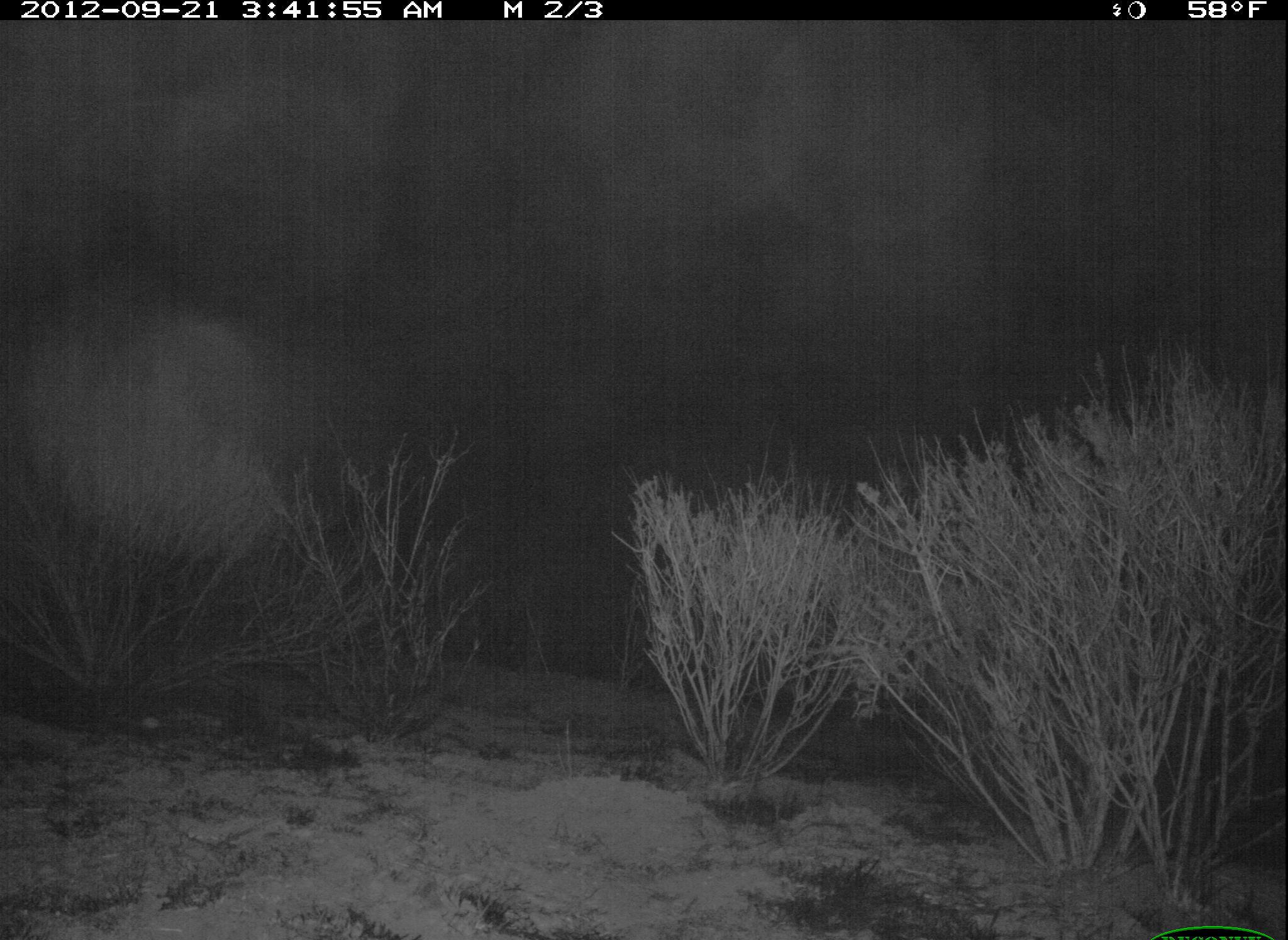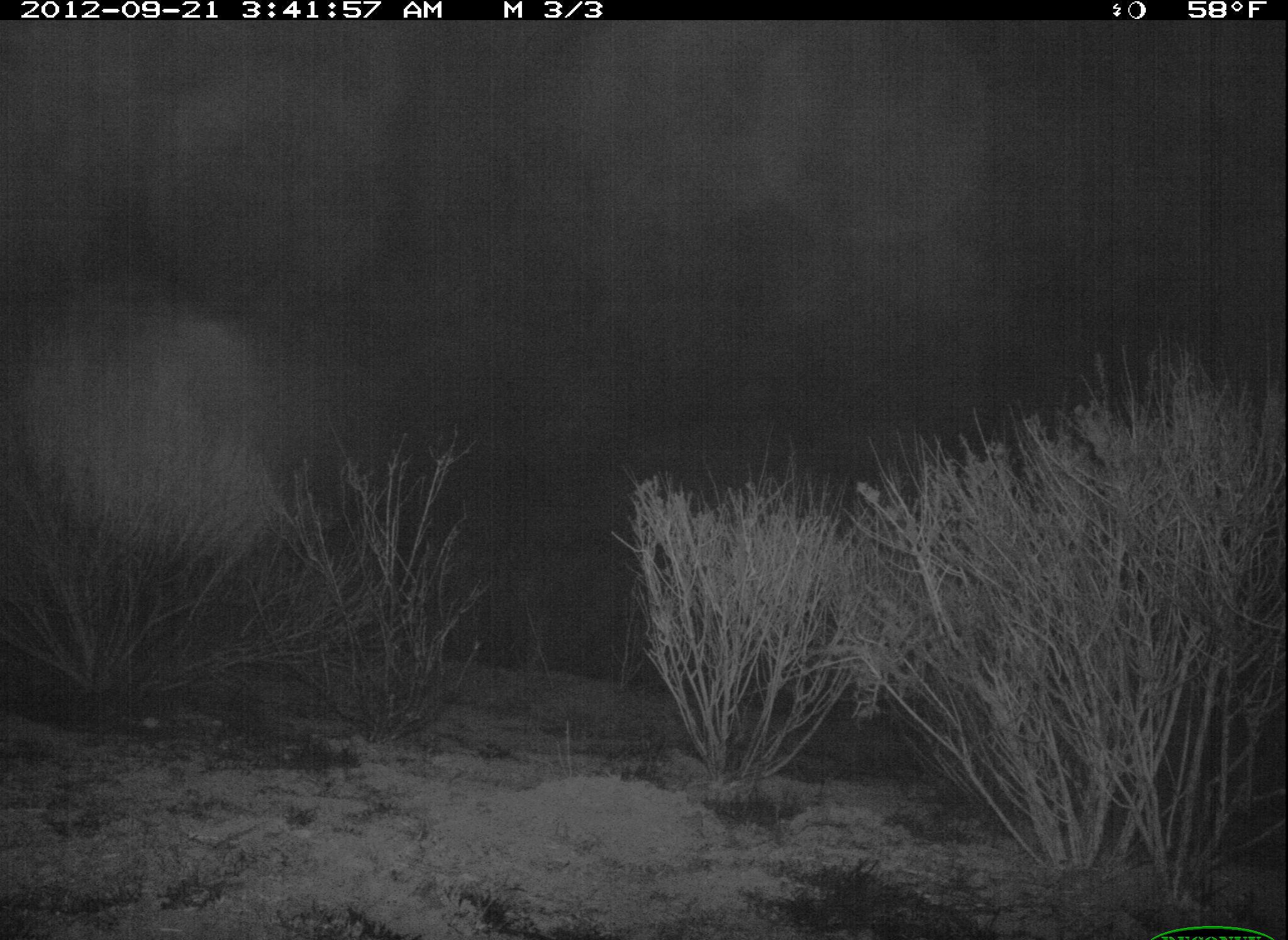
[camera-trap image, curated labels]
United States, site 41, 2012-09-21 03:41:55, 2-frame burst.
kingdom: Animalia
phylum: Chordata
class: Mammalia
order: Carnivora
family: Felidae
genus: Lynx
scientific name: Lynx rufus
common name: bobcat